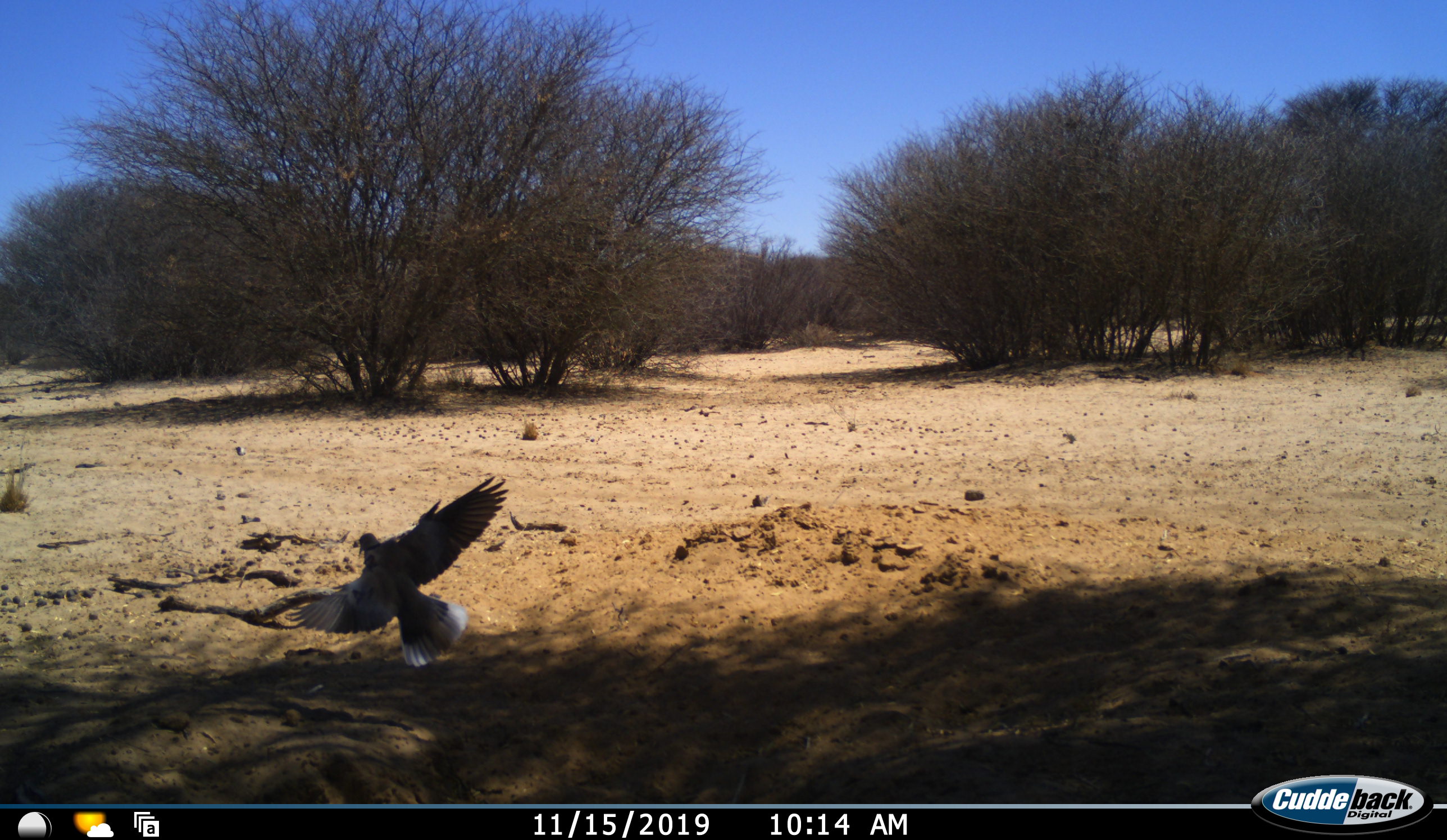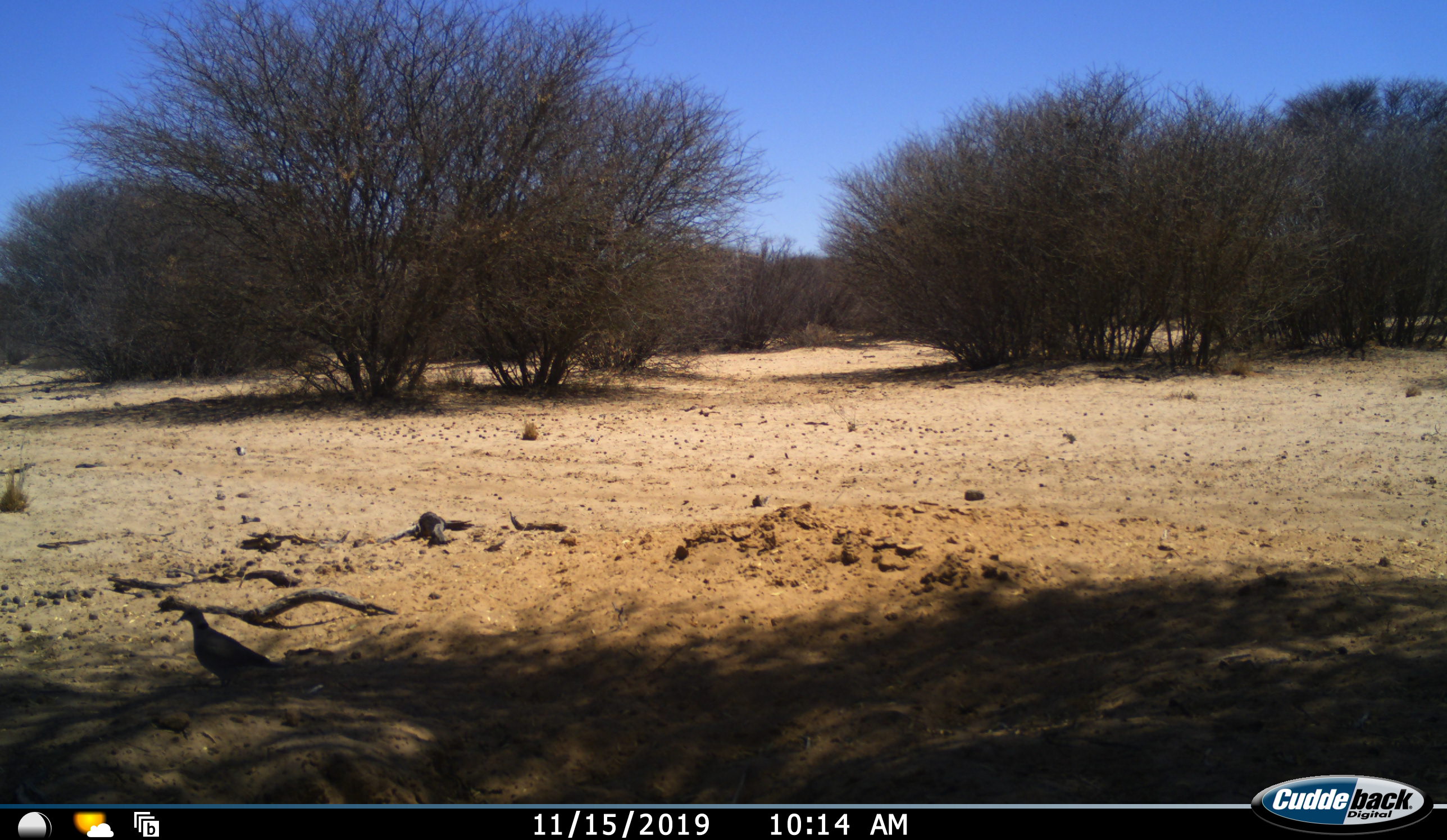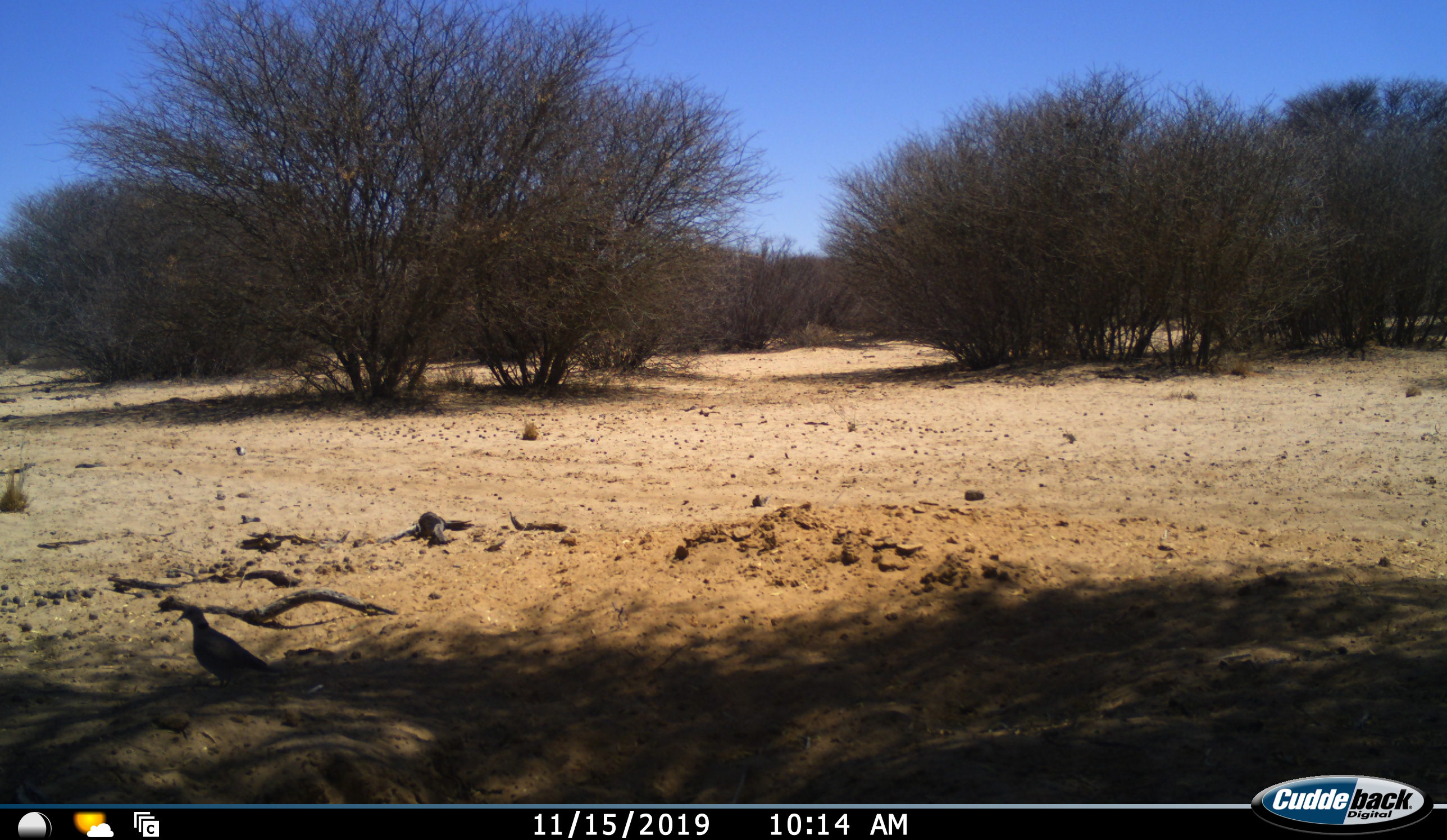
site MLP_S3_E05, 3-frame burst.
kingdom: Animalia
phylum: Chordata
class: Aves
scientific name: Aves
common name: bird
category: birdother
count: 1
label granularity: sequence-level